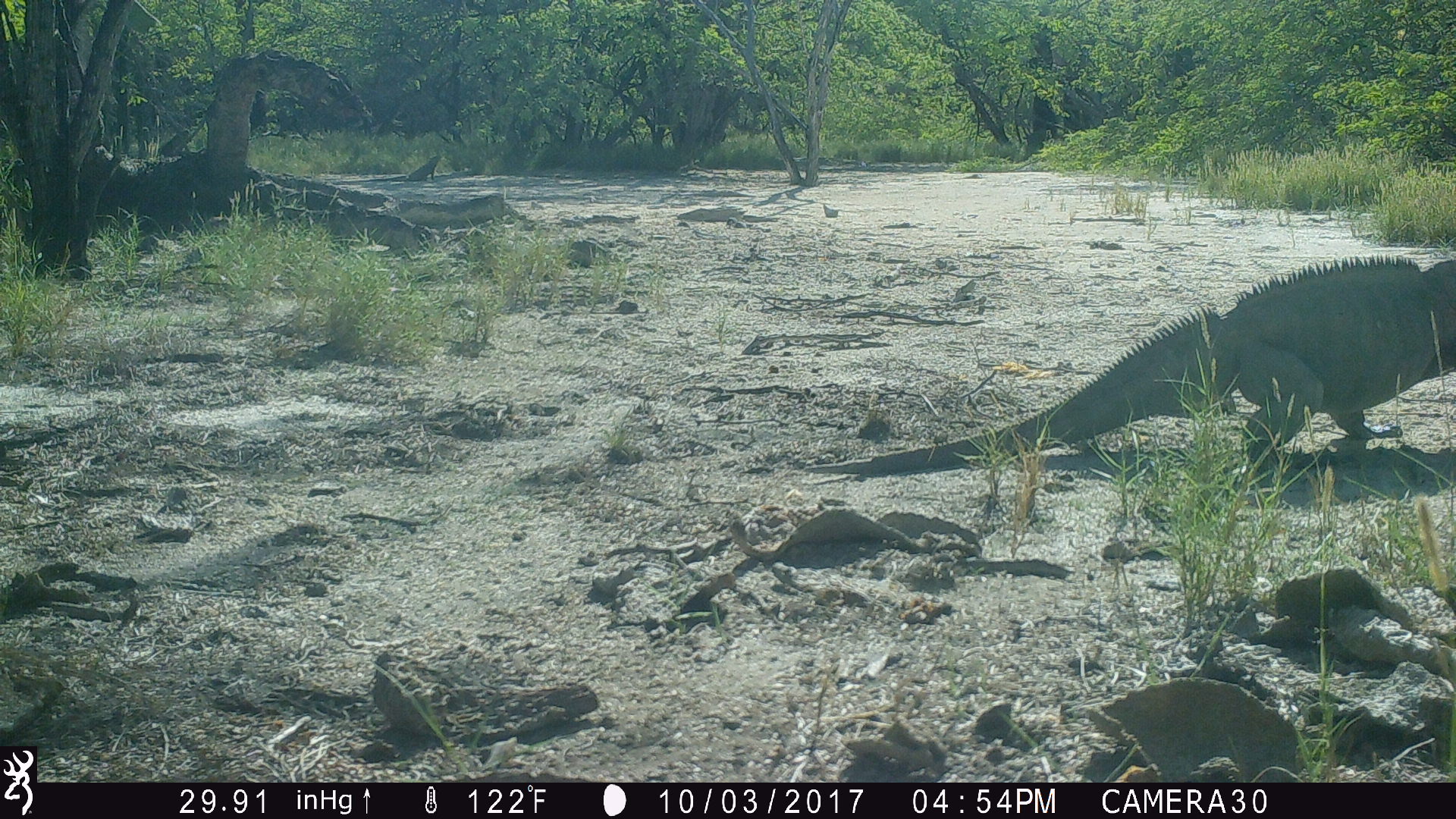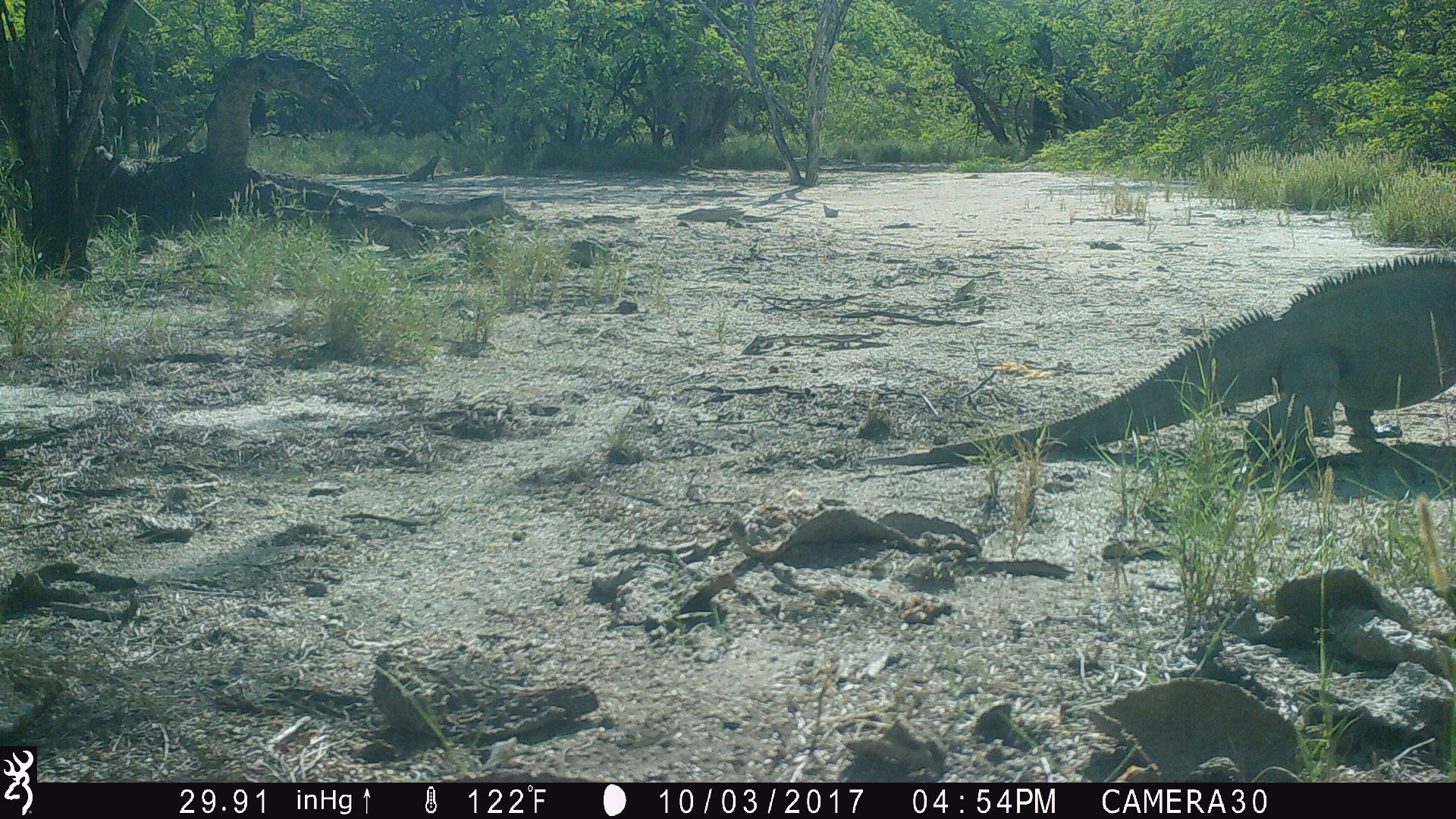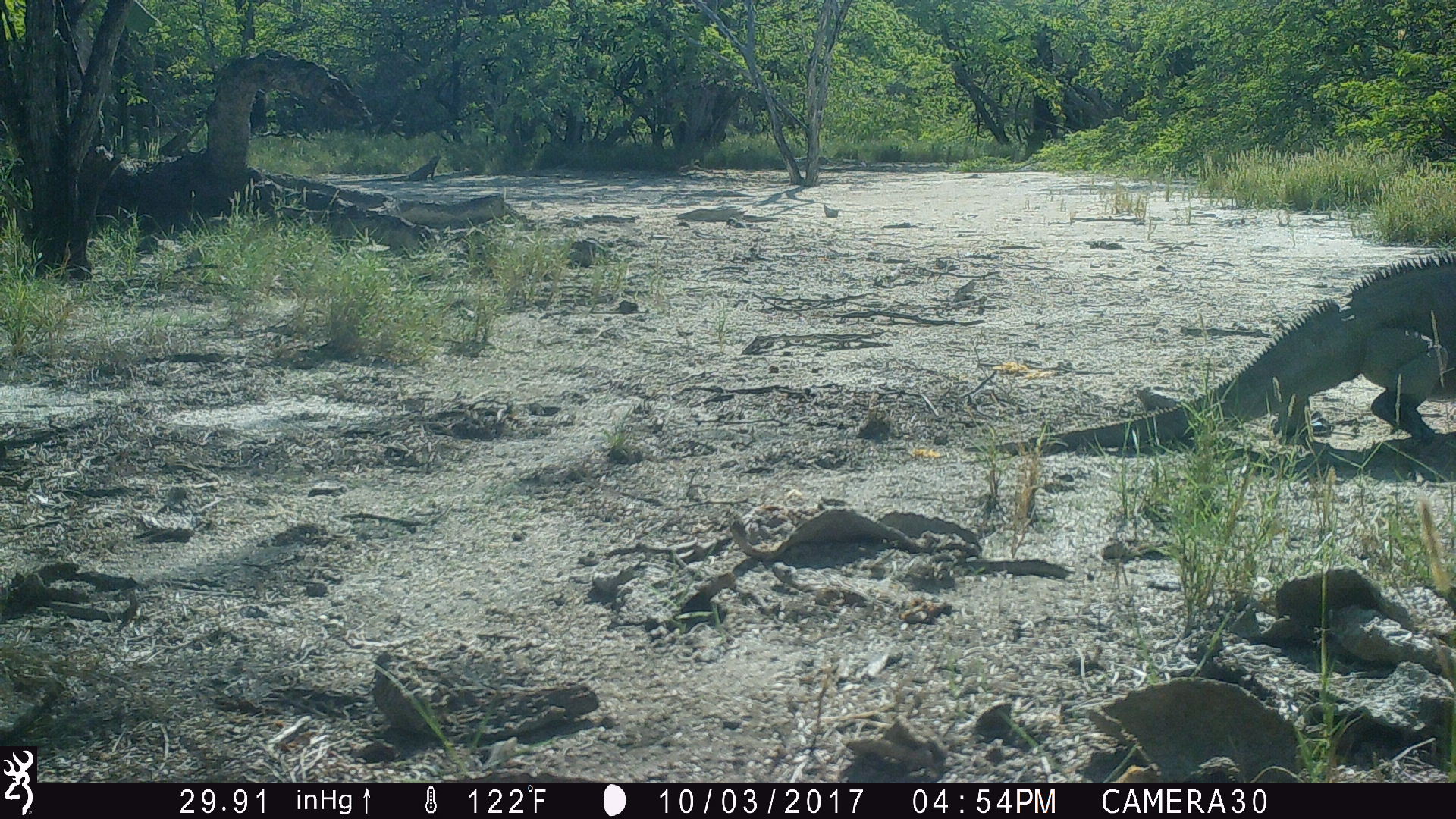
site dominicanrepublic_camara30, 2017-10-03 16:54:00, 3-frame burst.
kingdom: Animalia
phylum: Chordata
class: Reptilia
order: Squamata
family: Iguanidae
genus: Iguana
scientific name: Iguana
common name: typical iguanas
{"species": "Iguana (typical iguanas)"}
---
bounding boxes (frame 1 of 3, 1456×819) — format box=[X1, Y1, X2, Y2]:
iguana: box=[804, 243, 1451, 491]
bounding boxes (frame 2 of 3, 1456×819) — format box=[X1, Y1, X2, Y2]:
iguana: box=[873, 256, 1452, 482]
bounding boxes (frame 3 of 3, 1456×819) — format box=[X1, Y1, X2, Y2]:
iguana: box=[960, 248, 1455, 463]